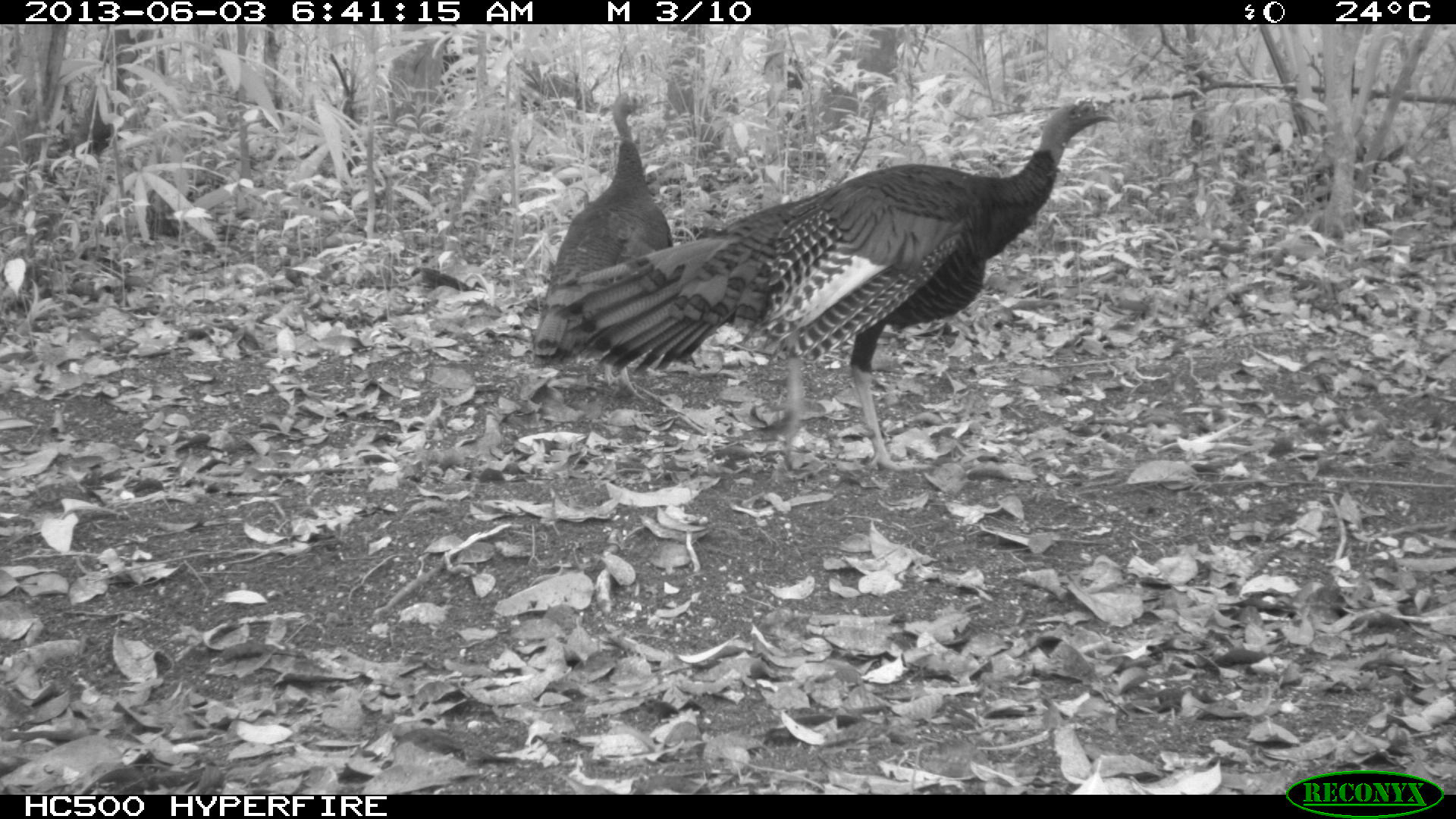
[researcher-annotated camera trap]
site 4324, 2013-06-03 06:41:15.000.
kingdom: Animalia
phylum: Chordata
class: Aves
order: Galliformes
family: Phasianidae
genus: Meleagris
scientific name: Meleagris ocellata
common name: ocellated turkey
Meleagris ocellata (ocellated turkey), count 2.